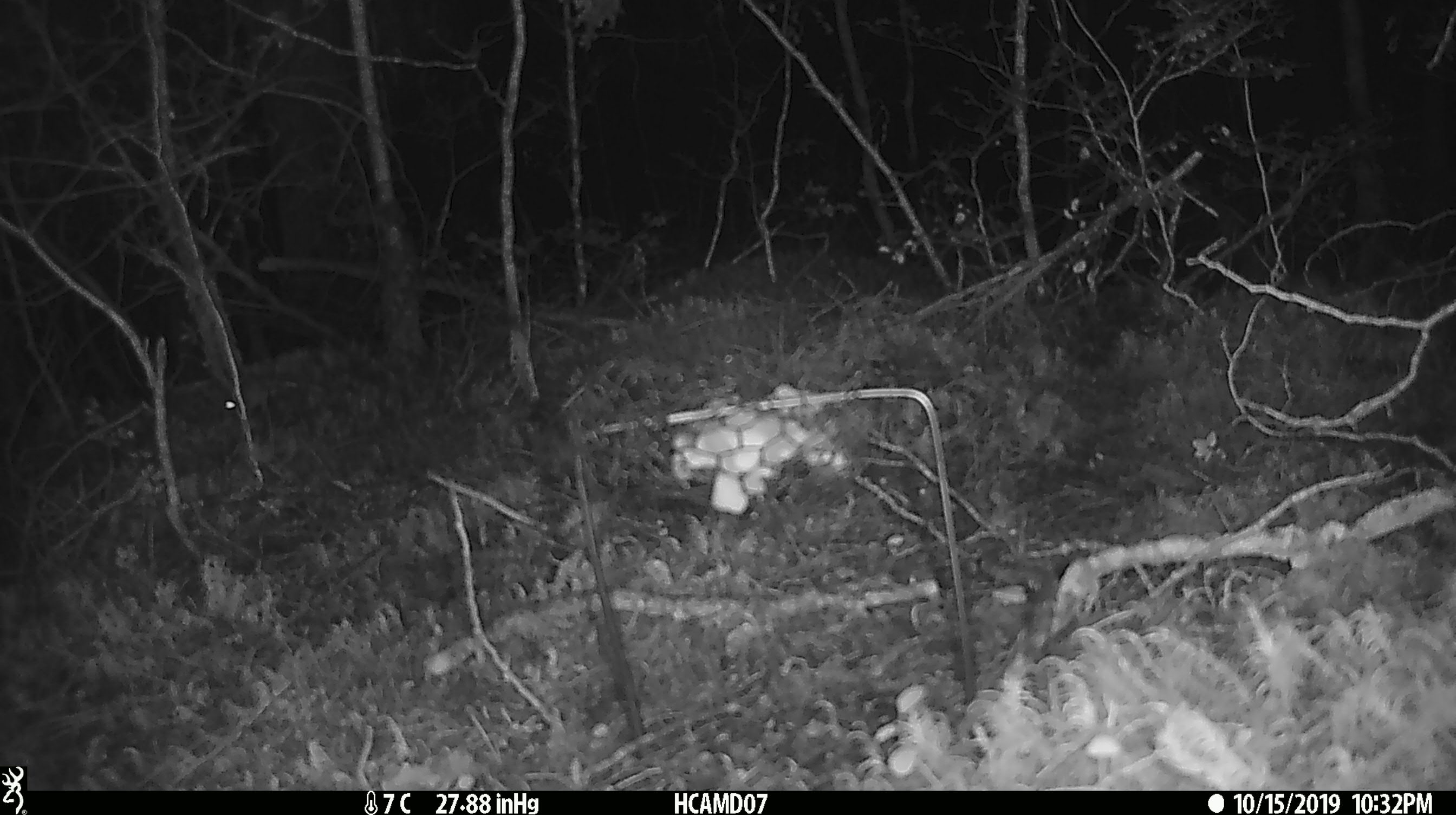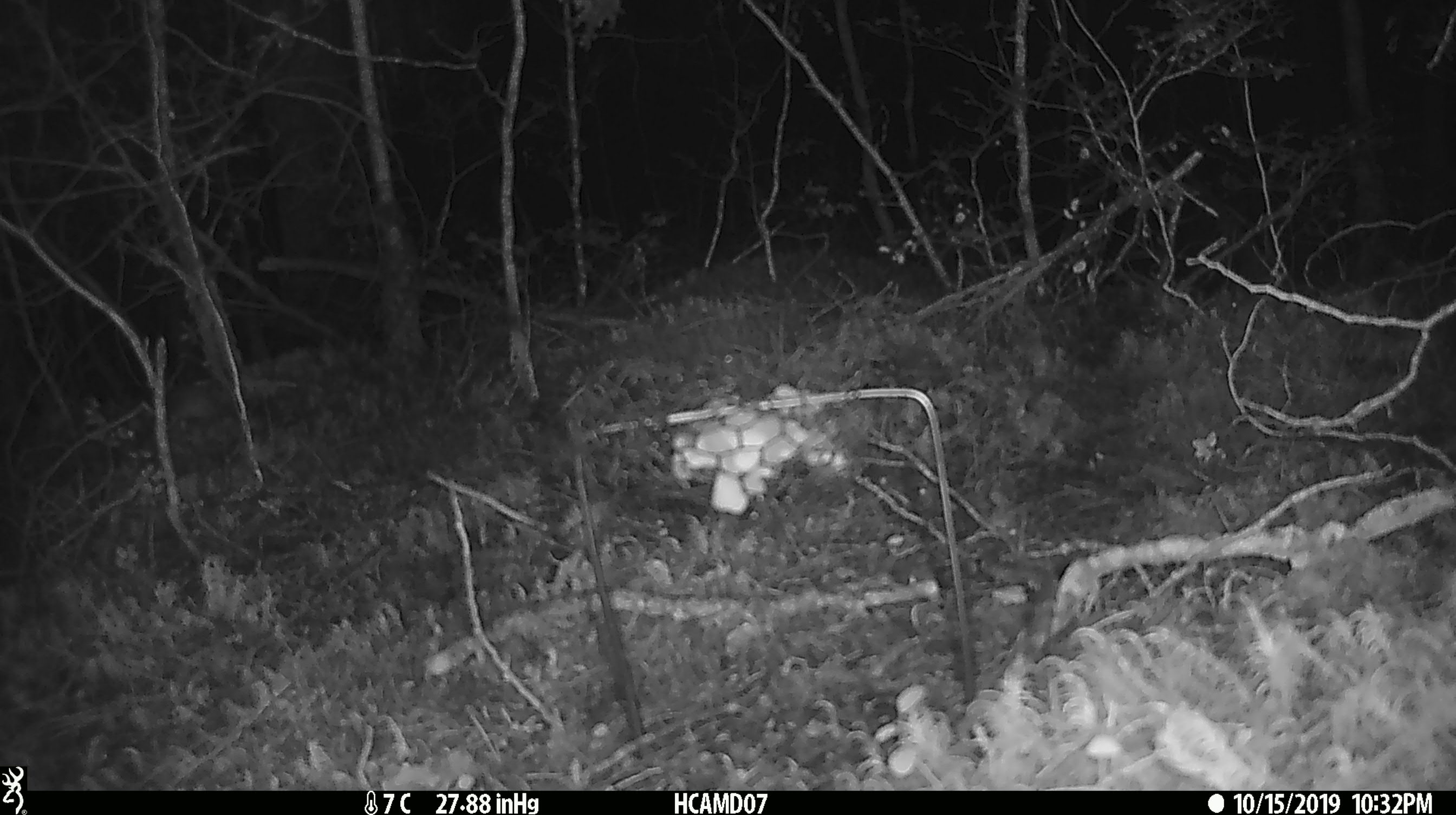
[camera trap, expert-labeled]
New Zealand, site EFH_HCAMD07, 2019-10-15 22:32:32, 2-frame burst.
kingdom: Animalia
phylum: Chordata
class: Mammalia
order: Rodentia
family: Muridae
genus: Mus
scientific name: Mus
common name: mouse